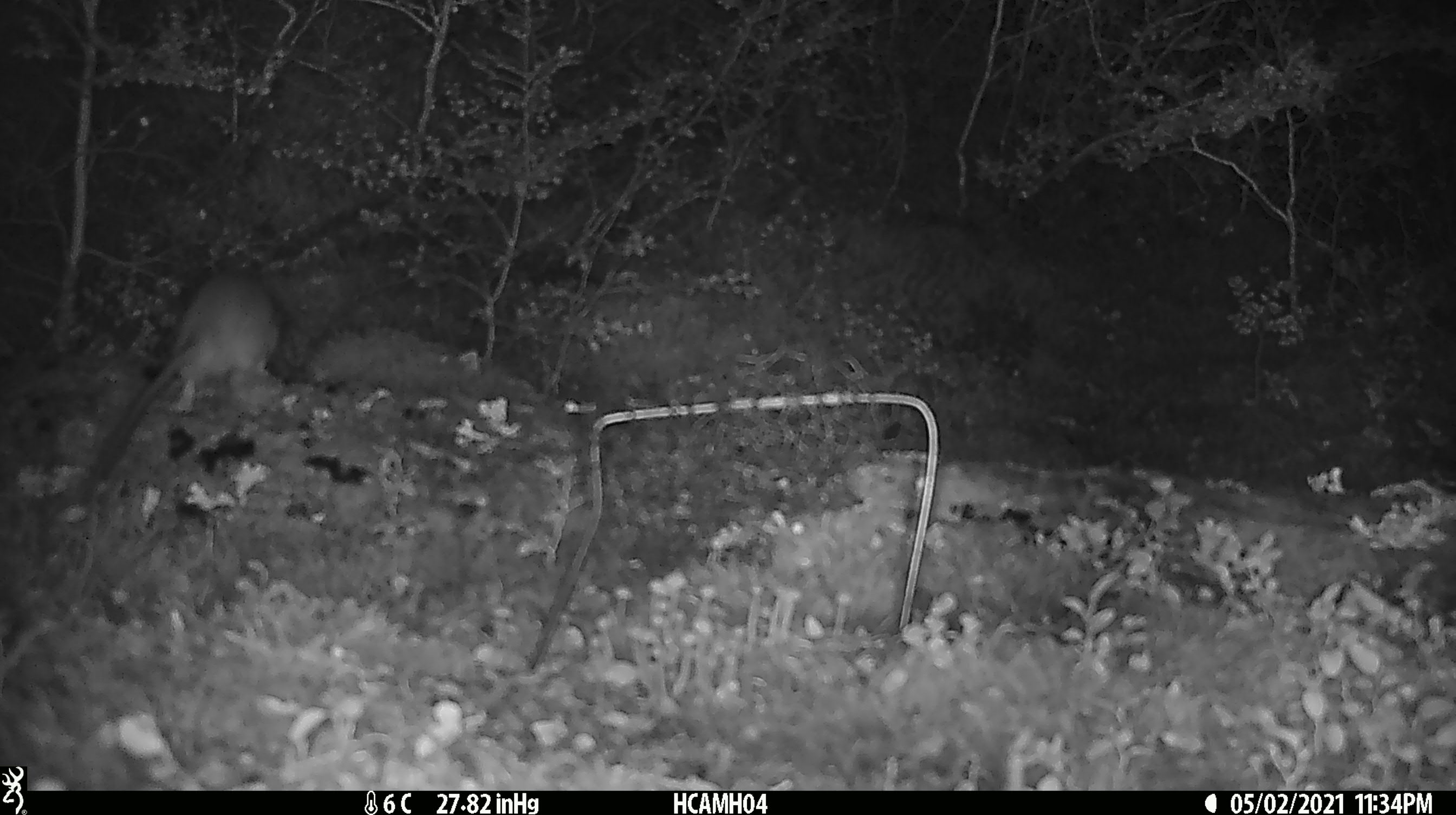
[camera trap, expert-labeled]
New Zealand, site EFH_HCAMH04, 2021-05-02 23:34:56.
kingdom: Animalia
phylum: Chordata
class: Mammalia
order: Rodentia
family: Muridae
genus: Rattus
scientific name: Rattus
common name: rat